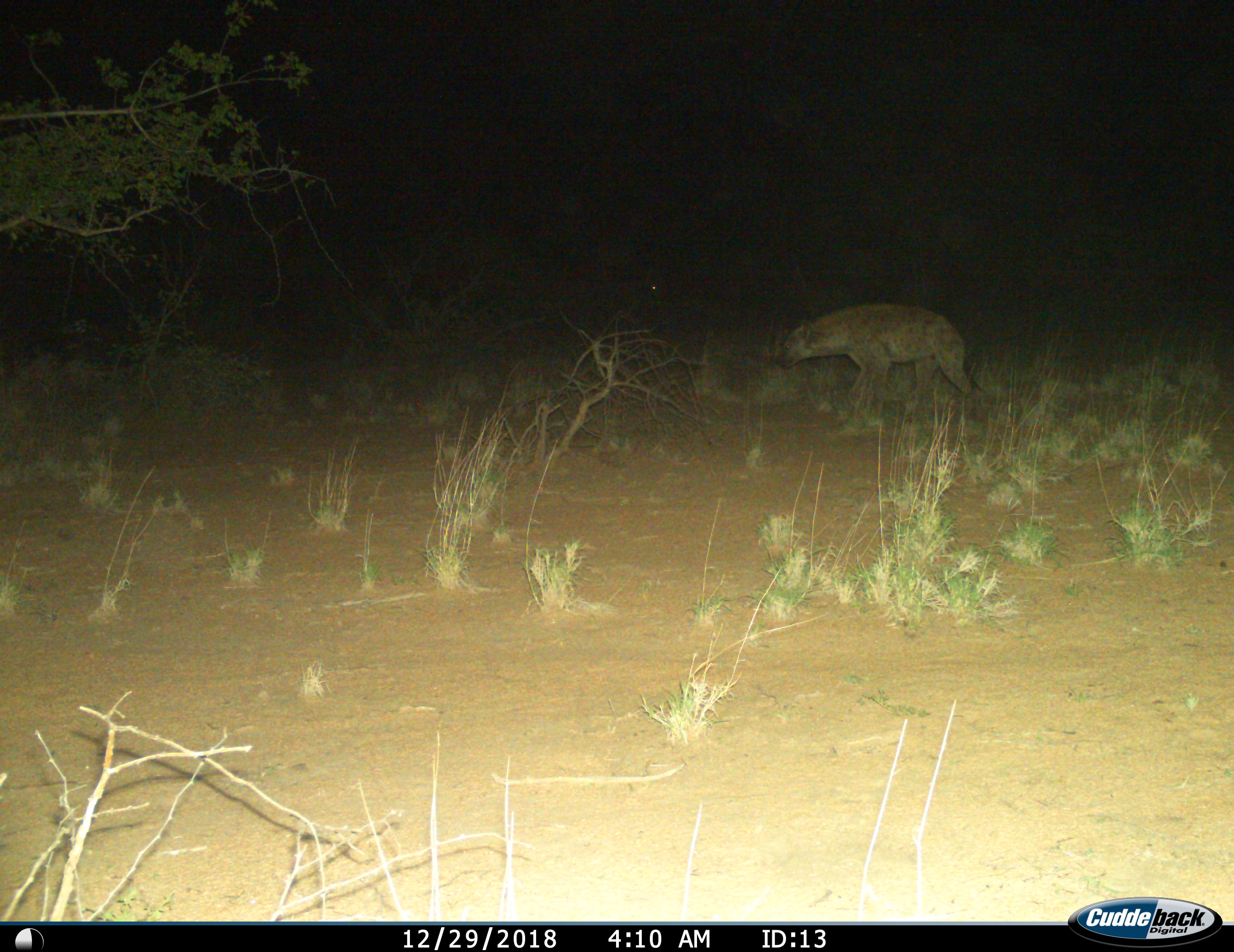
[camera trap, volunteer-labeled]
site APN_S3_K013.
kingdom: Animalia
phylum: Chordata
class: Mammalia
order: Carnivora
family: Hyaenidae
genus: Crocuta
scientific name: Crocuta crocuta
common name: spotted hyena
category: hyenaspotted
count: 1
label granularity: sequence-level